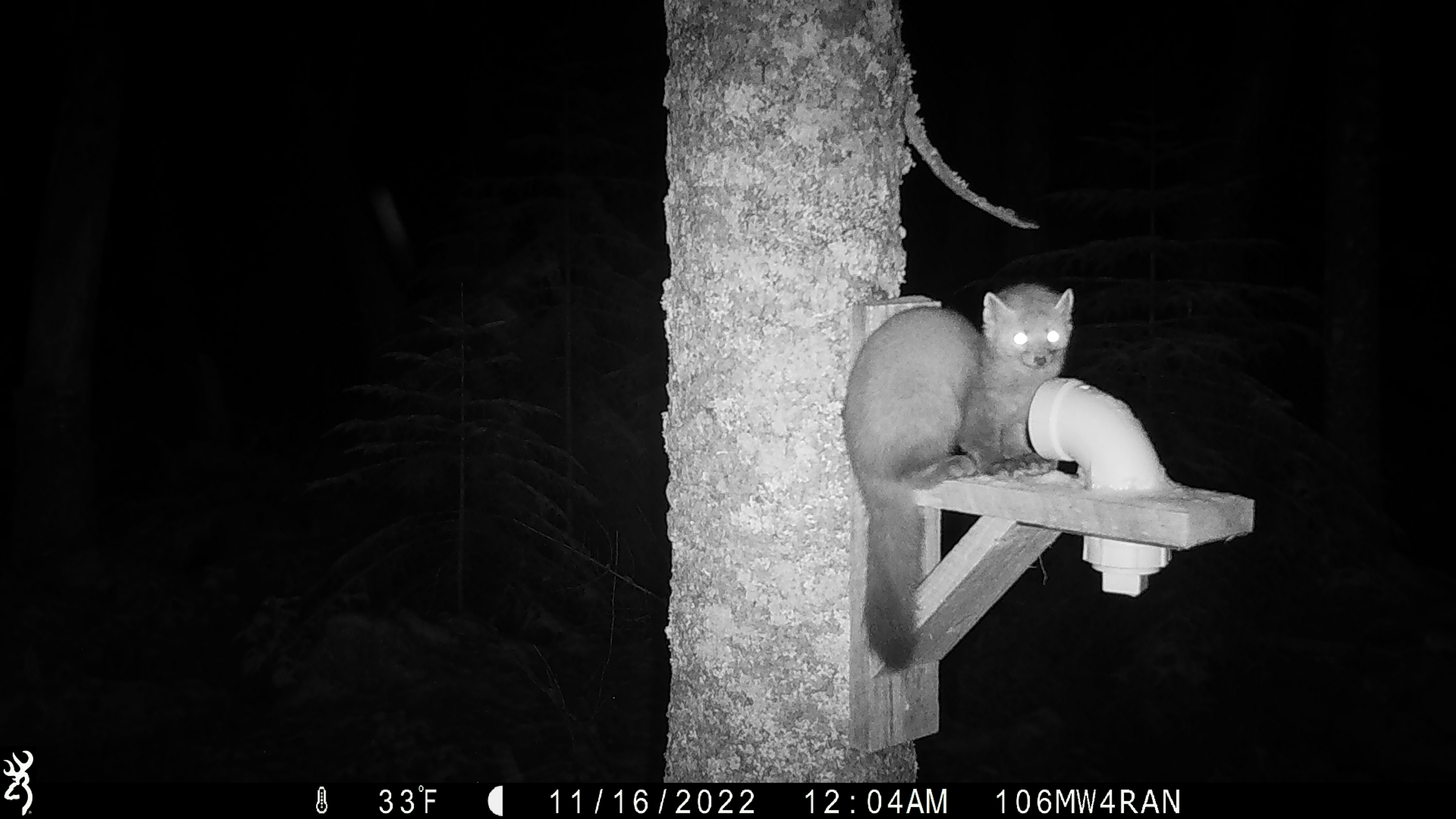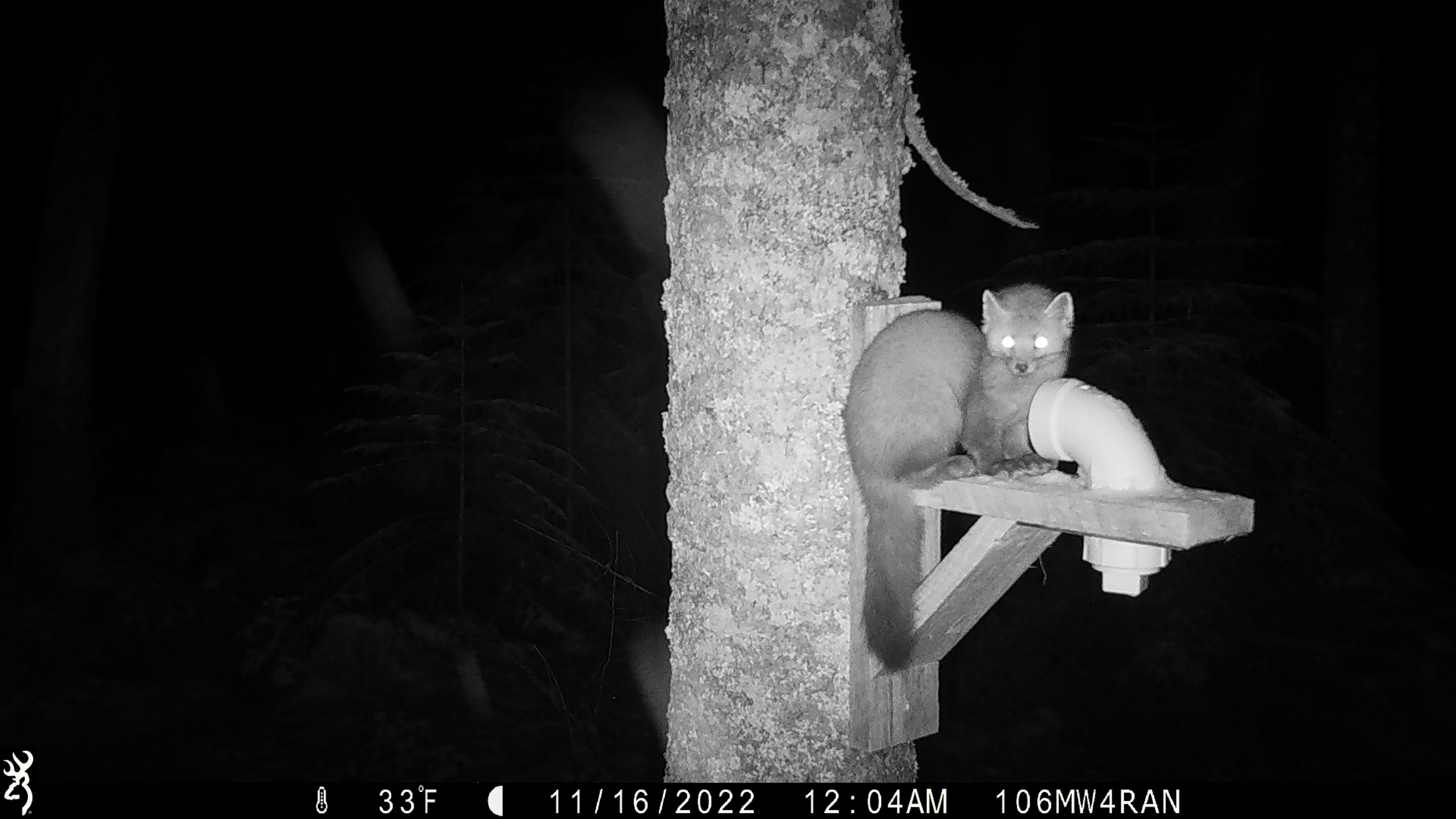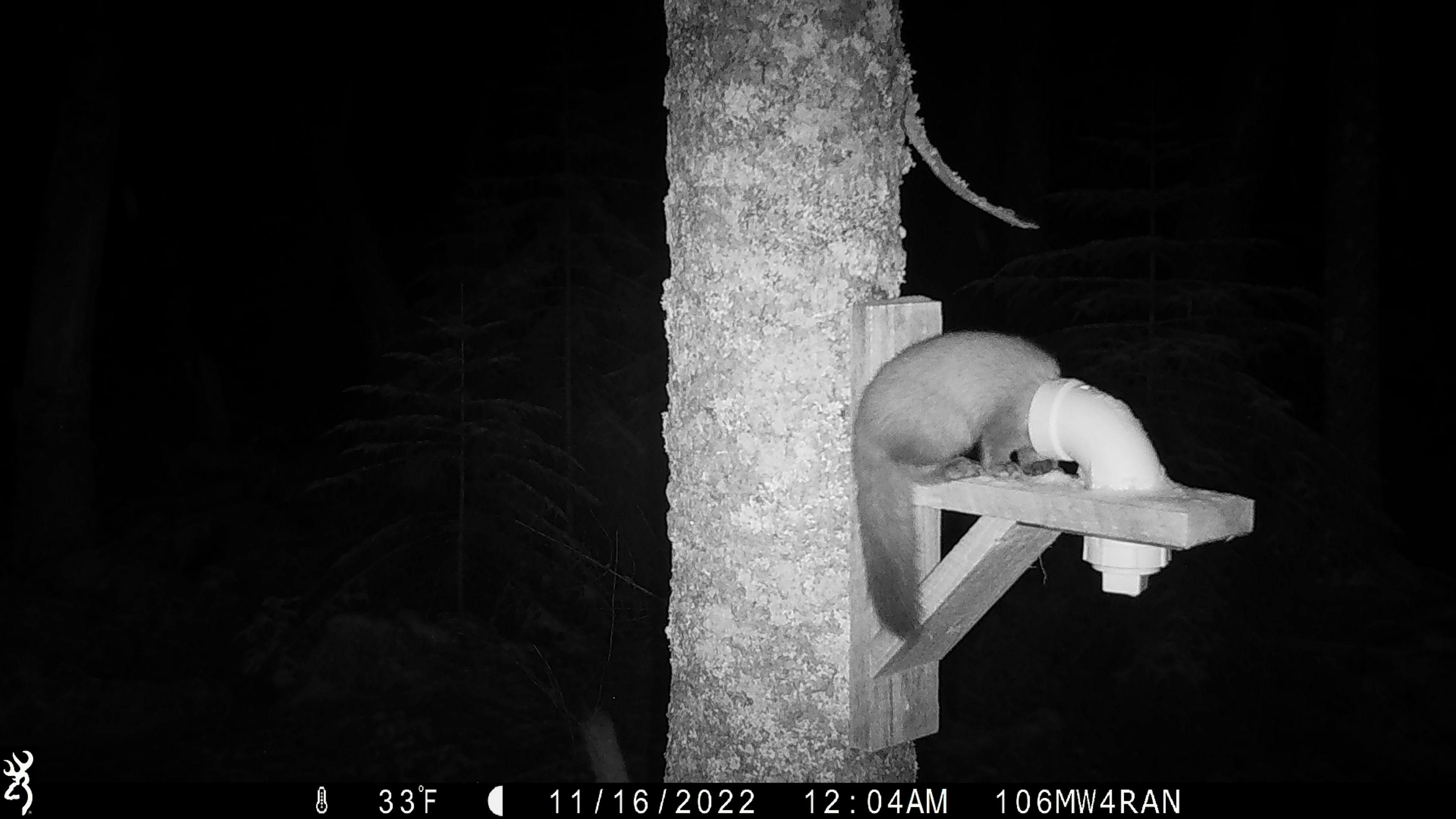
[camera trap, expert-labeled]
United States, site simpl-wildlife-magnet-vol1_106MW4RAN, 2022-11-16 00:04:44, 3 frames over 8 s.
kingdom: Animalia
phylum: Chordata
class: Mammalia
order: Carnivora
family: Mustelidae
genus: Martes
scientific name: Martes americana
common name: american marten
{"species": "american marten (Martes americana)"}